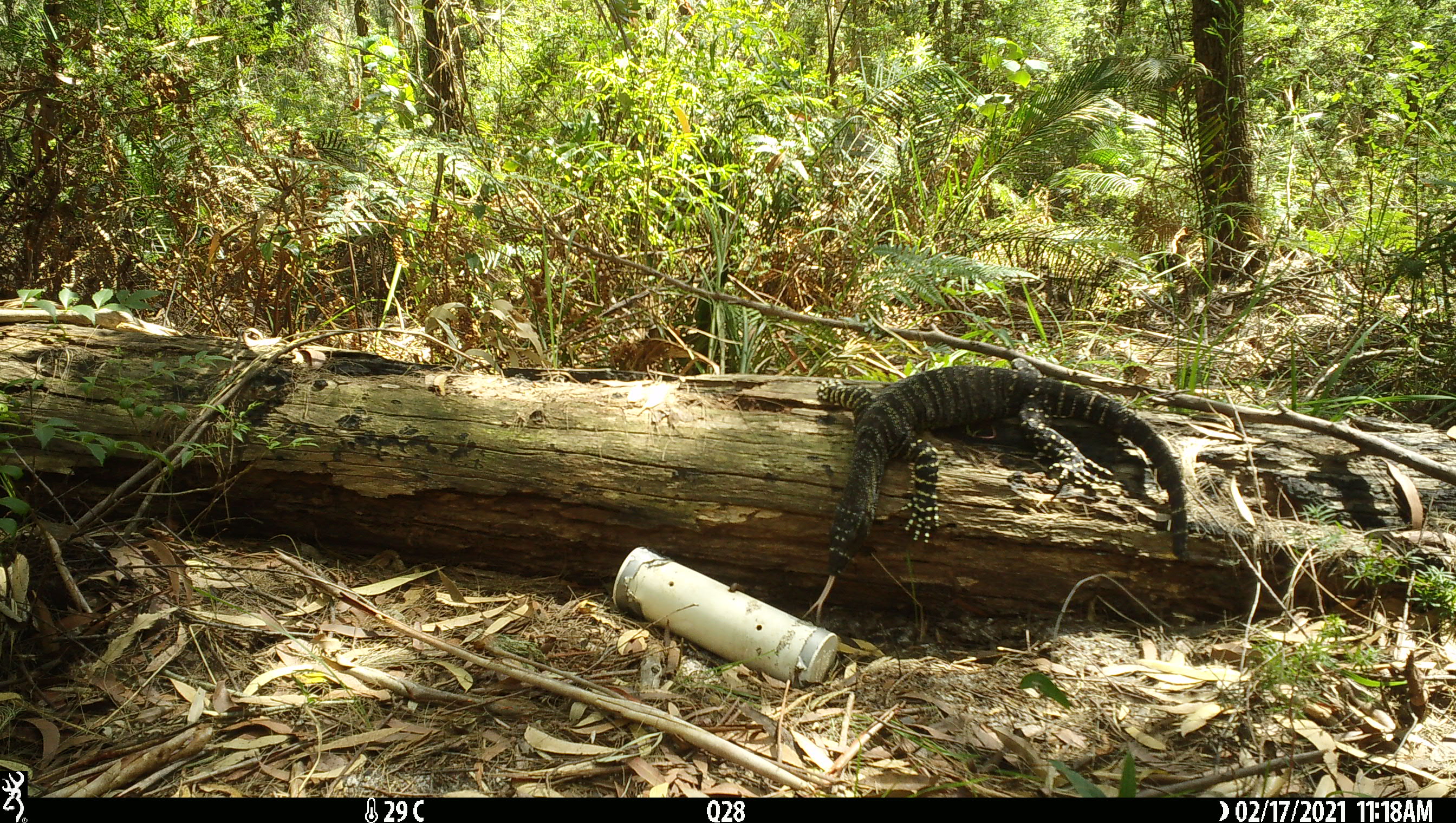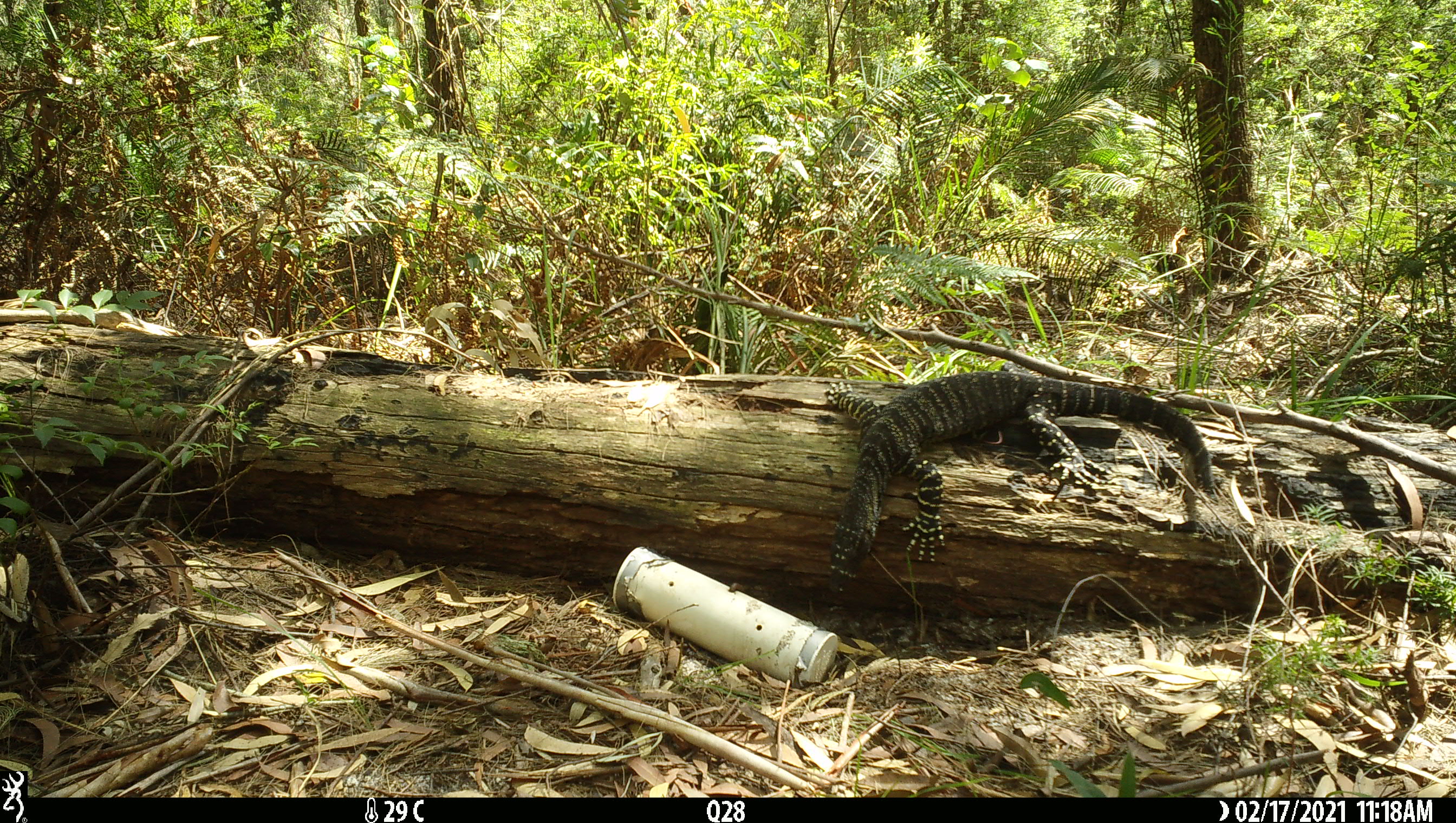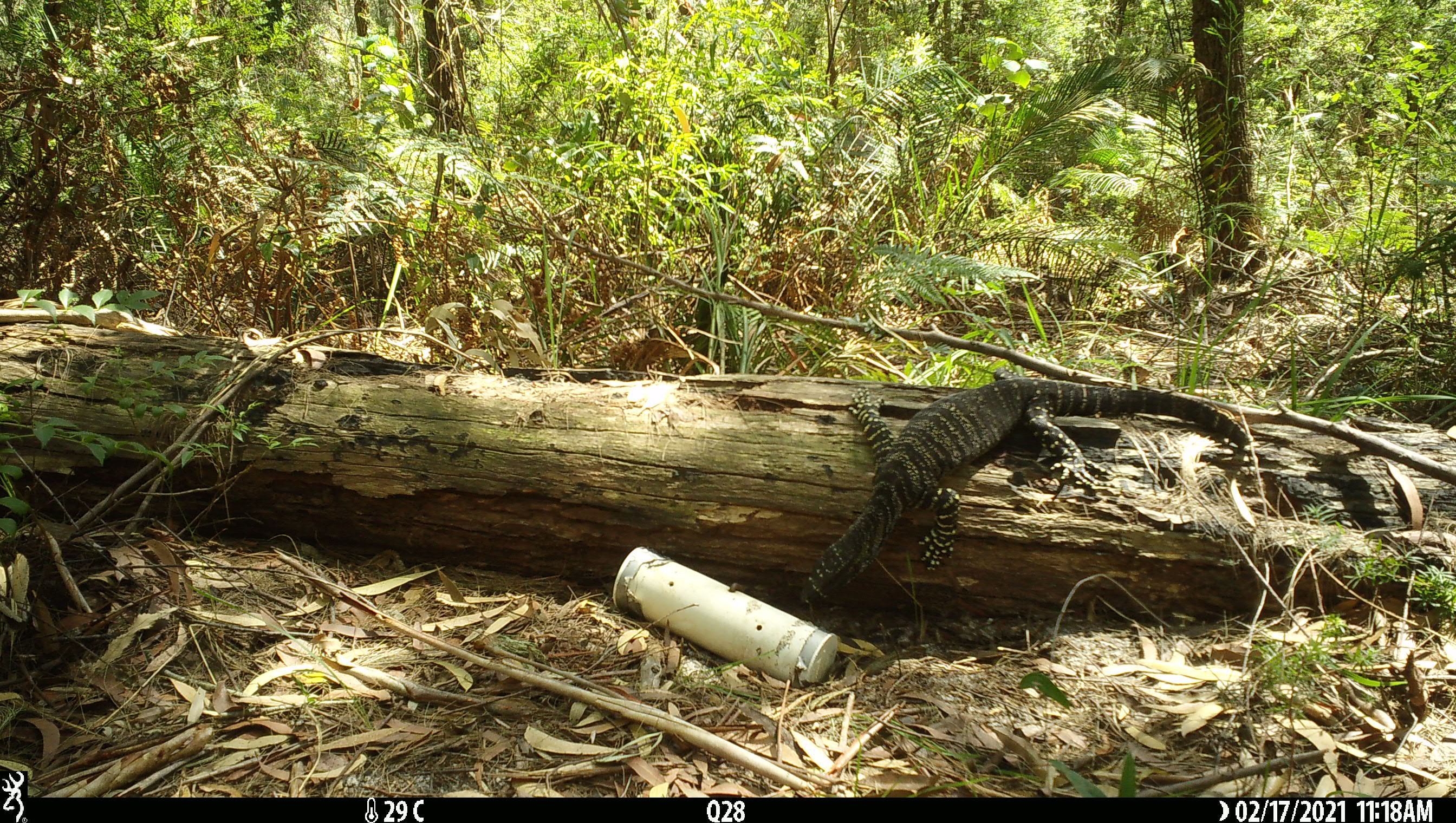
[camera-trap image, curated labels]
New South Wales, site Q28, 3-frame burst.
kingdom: Animalia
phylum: Chordata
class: Reptilia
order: Squamata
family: Varanidae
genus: Varanus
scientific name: Varanus varius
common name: lace monitor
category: goanna